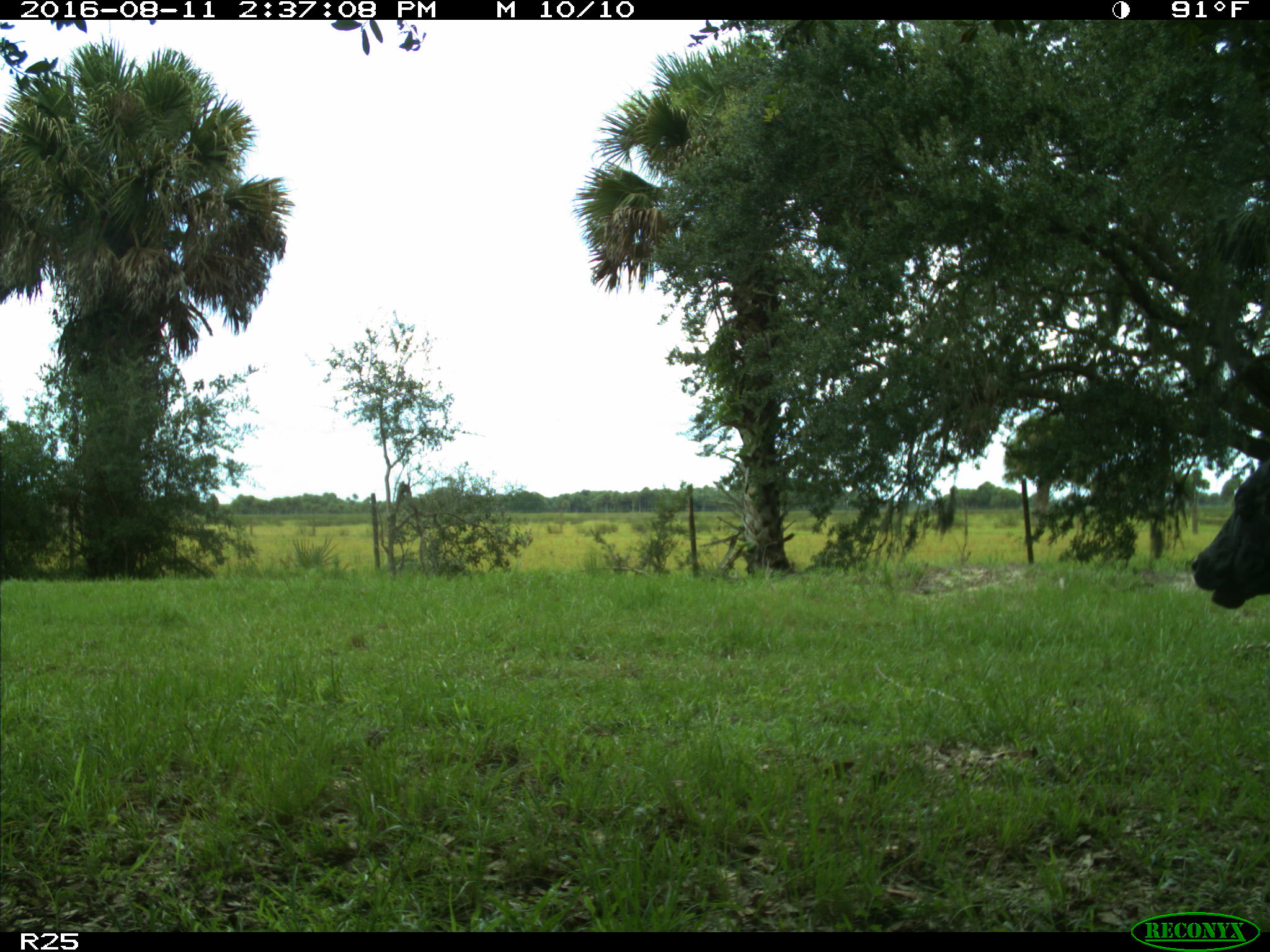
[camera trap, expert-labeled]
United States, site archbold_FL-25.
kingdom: Animalia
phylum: Chordata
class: Mammalia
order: Artiodactyla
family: Bovidae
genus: Bos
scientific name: Bos taurus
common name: domestic cow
Bos taurus (domestic cow).